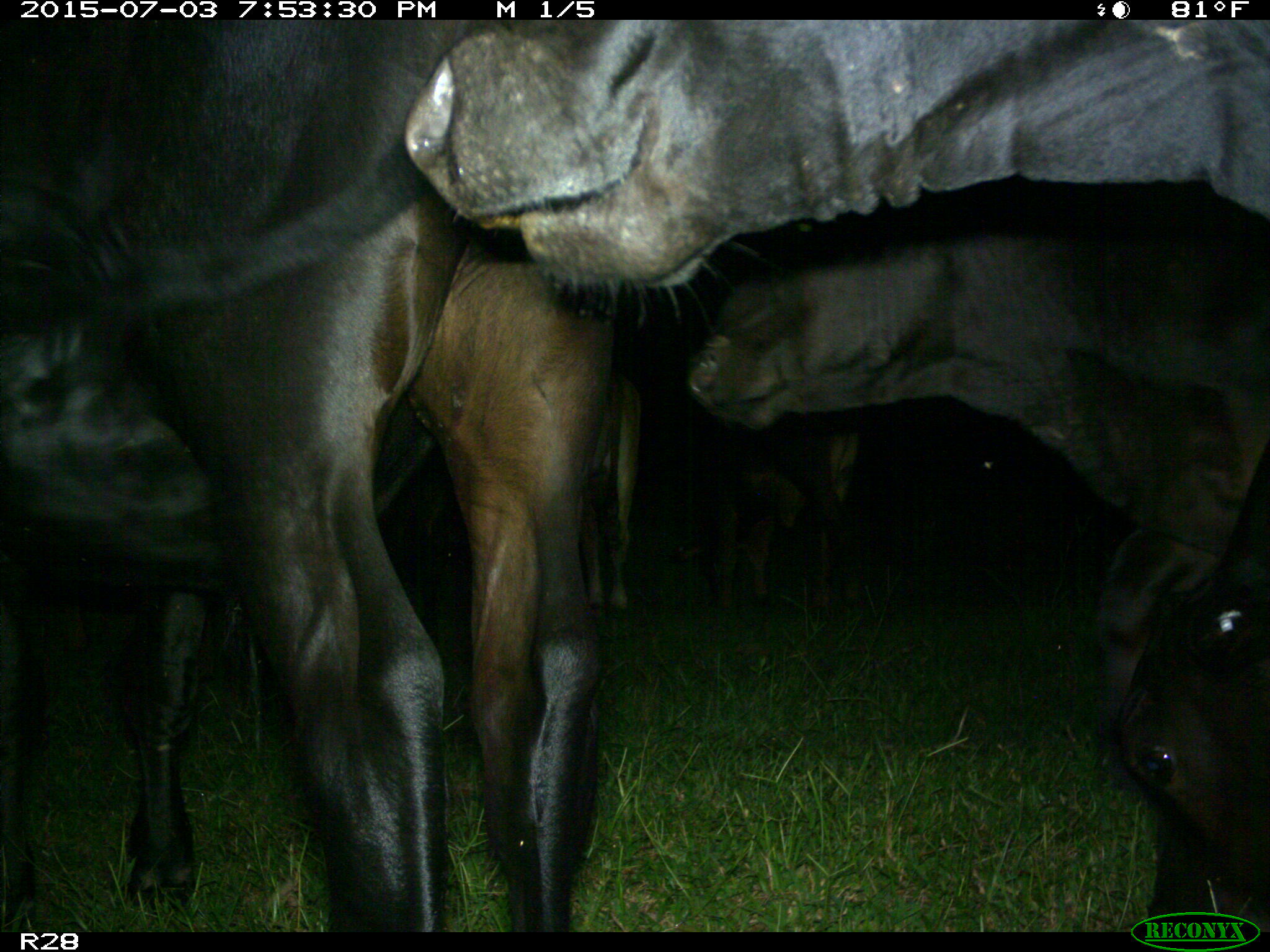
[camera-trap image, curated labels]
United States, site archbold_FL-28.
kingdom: Animalia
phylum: Chordata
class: Mammalia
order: Artiodactyla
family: Bovidae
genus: Bos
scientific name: Bos taurus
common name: domestic cow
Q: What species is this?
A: Bos taurus (domestic cow).